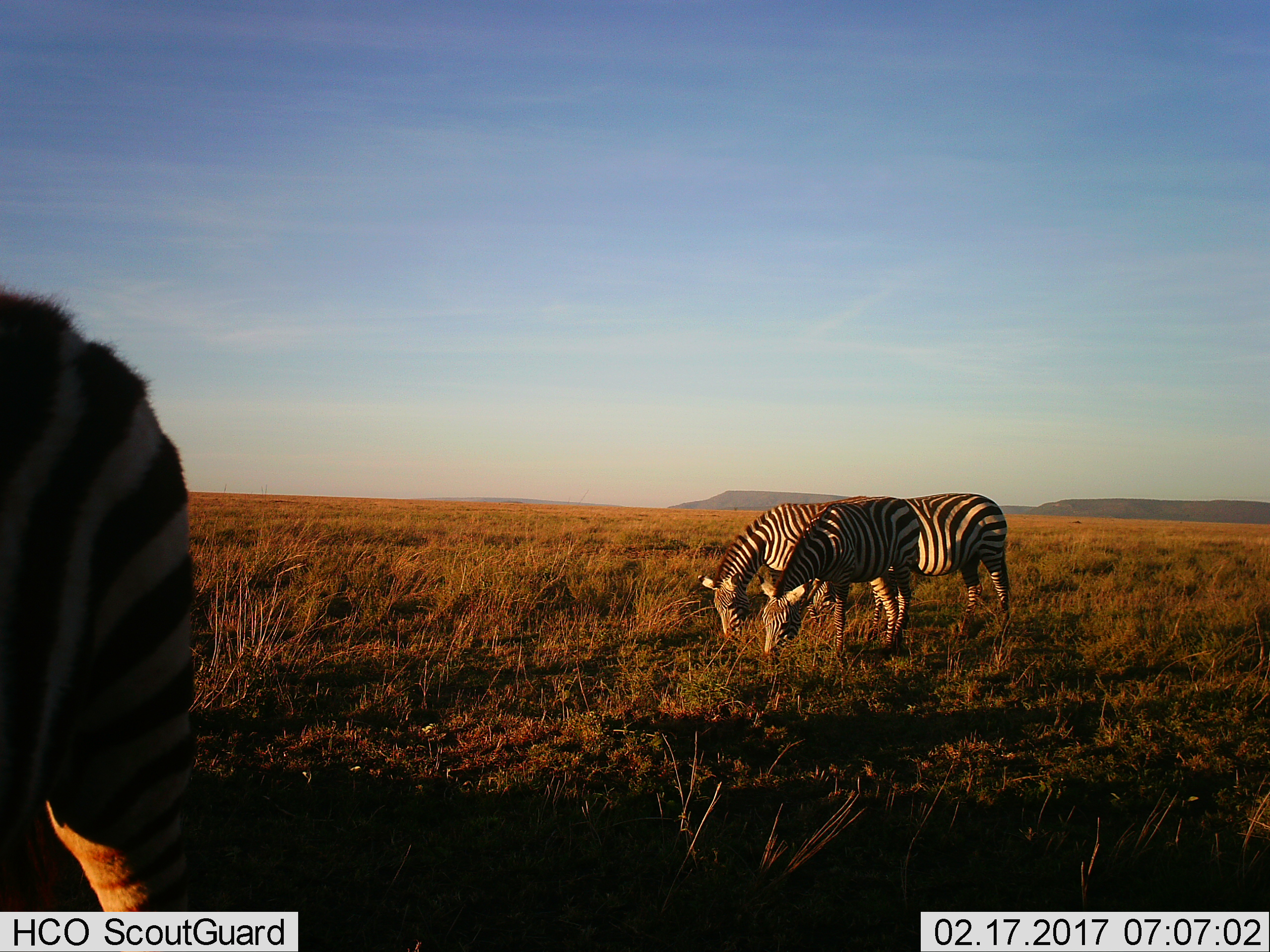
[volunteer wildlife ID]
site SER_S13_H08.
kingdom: Animalia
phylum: Chordata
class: Mammalia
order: Perissodactyla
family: Equidae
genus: Equus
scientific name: Equus quagga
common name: plains zebra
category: zebraplains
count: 4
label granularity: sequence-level